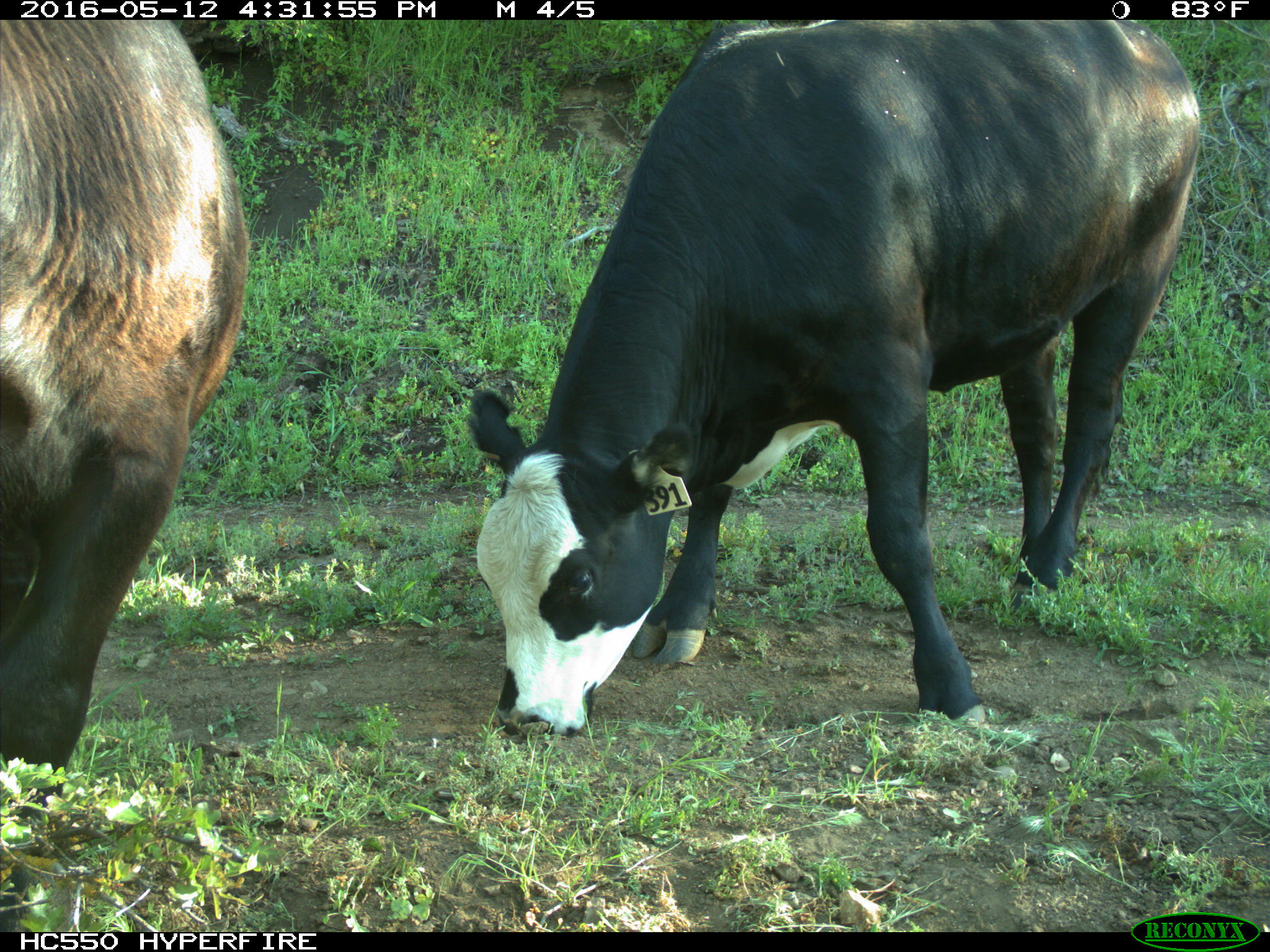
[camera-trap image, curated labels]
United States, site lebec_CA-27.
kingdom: Animalia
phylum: Chordata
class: Mammalia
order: Artiodactyla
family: Bovidae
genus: Bos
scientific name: Bos taurus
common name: domestic cow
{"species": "Bos taurus (domestic cow)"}